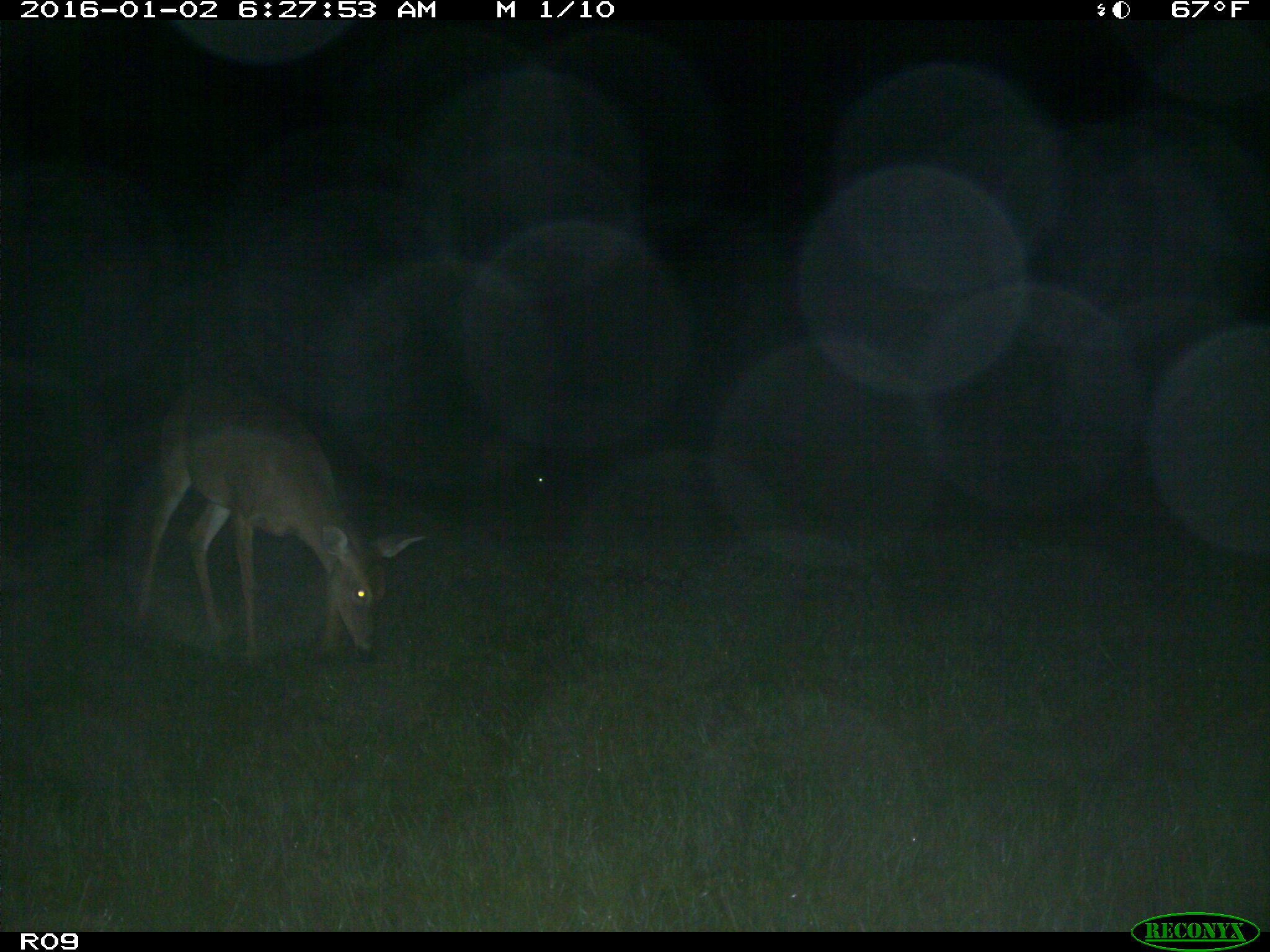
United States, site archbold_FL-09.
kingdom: Animalia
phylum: Chordata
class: Mammalia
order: Artiodactyla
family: Cervidae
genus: Odocoileus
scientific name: Odocoileus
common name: deer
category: unidentified deer